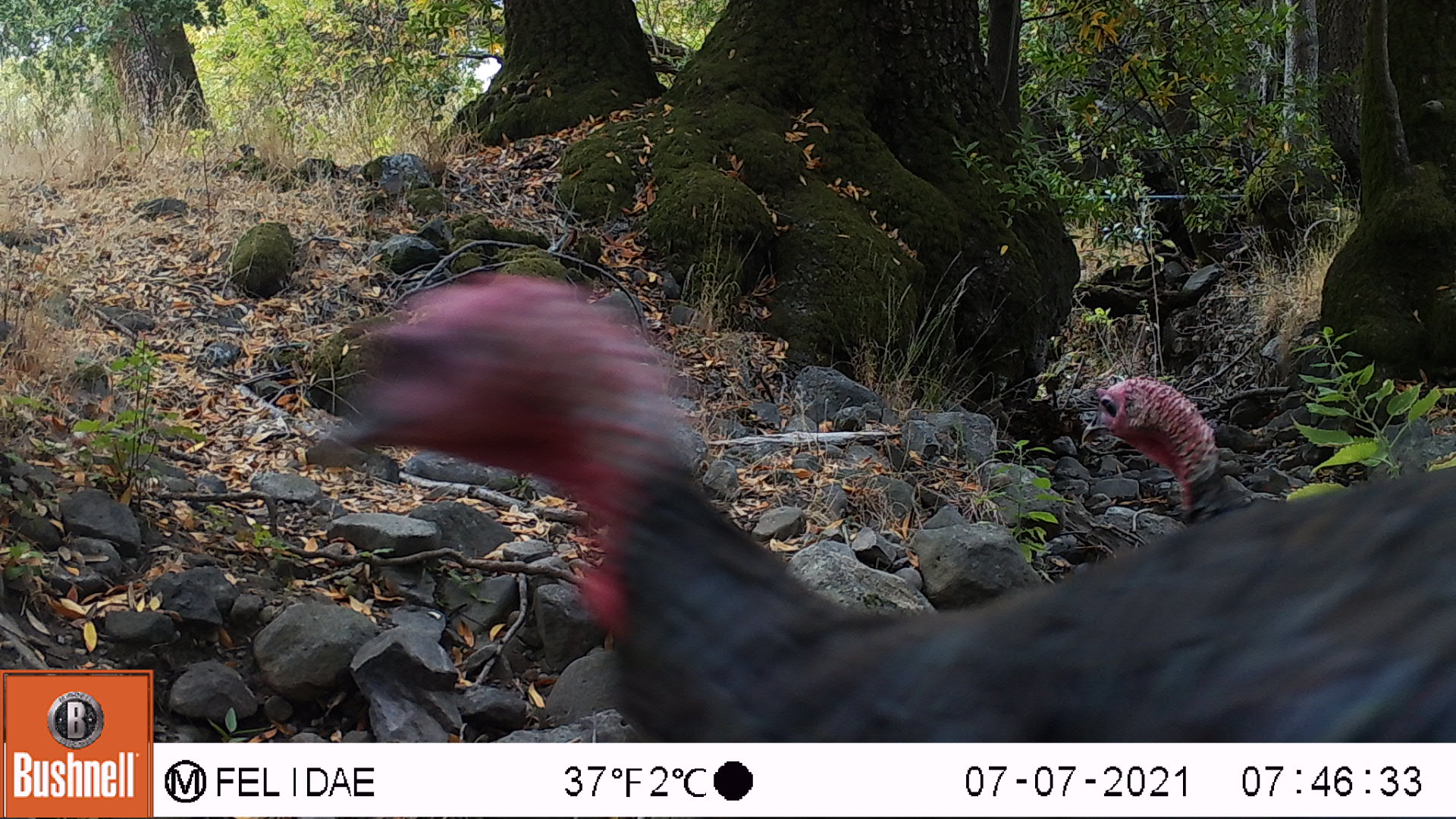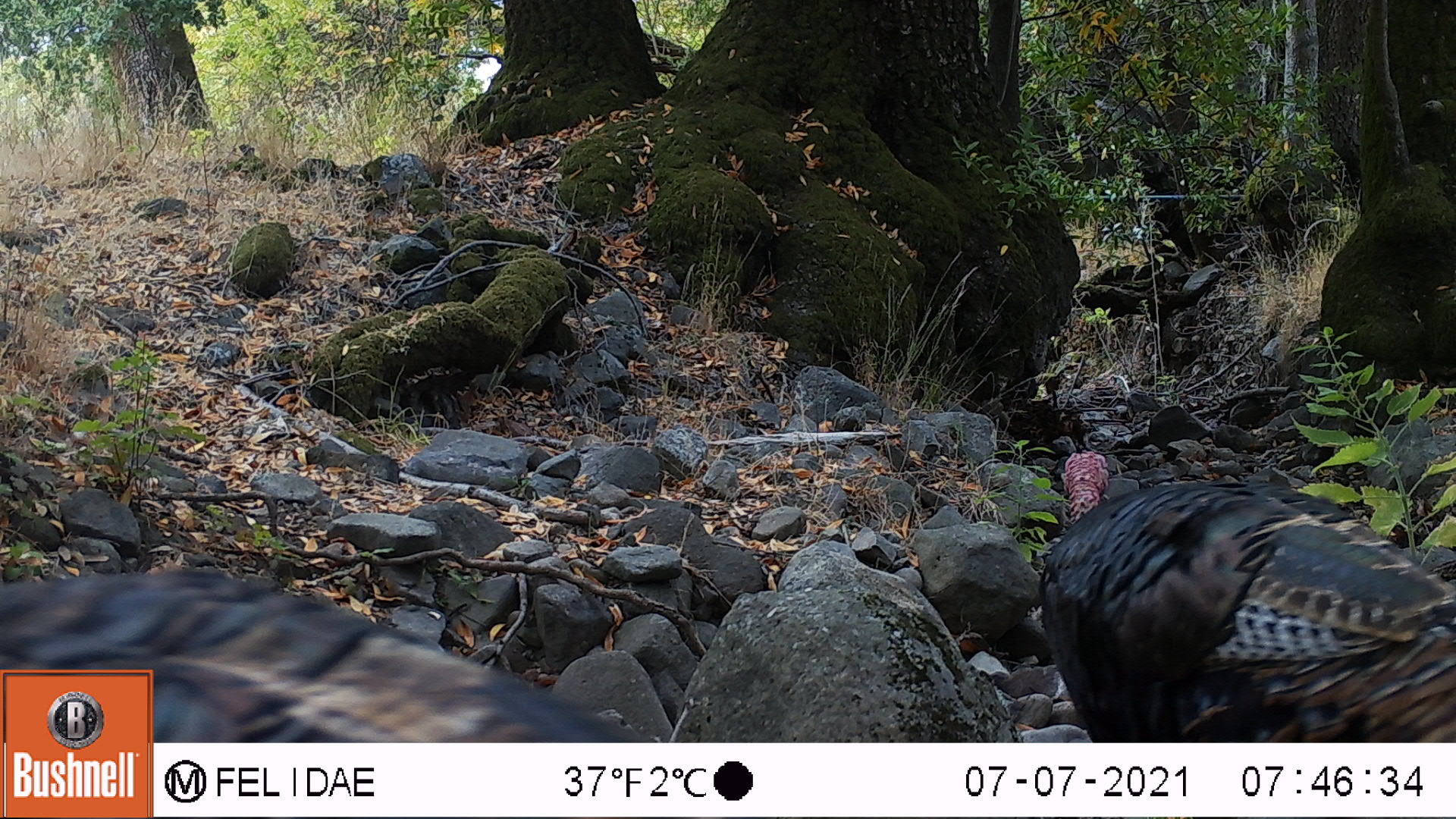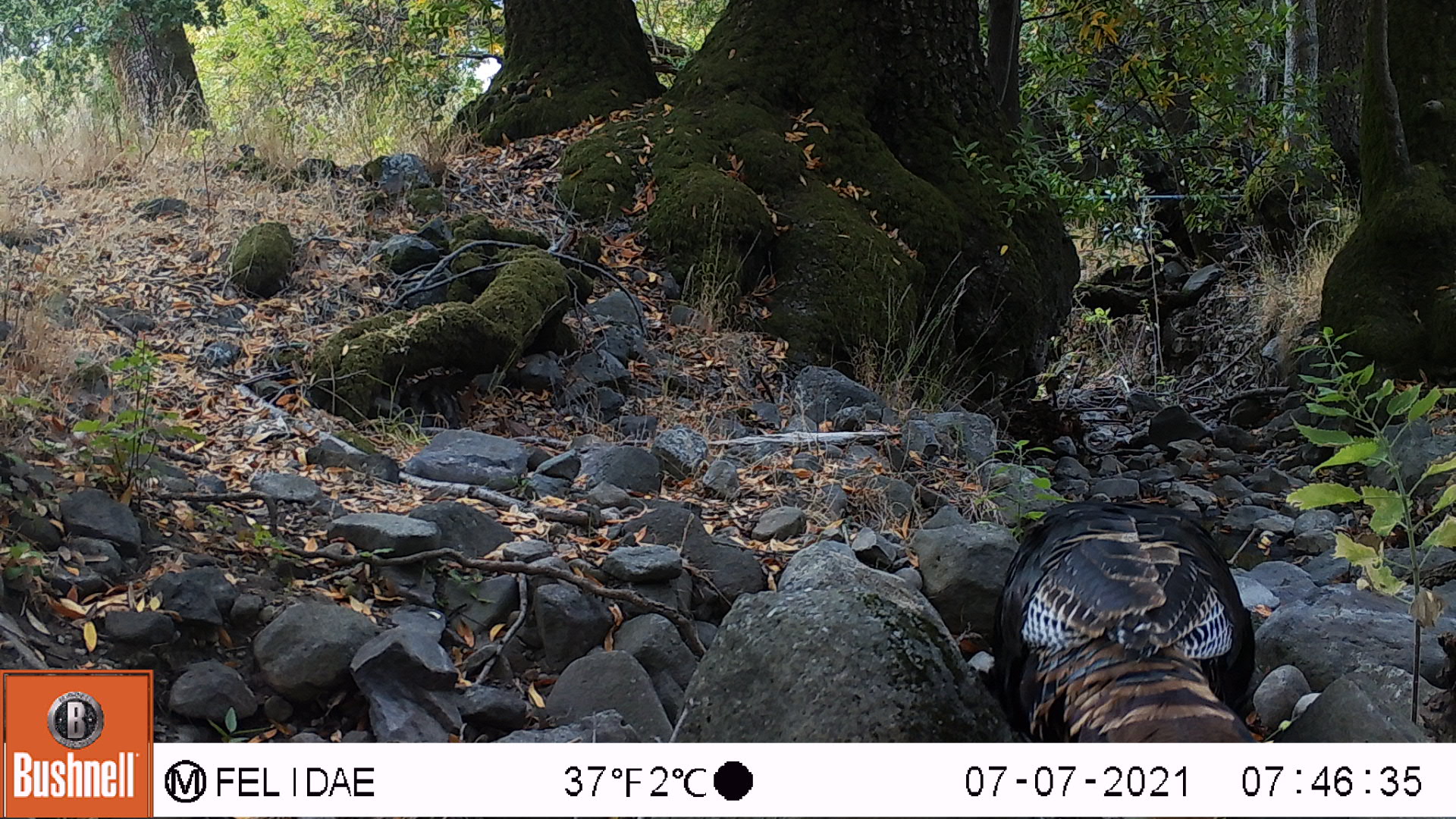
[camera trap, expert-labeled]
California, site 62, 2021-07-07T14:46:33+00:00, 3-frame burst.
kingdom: Animalia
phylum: Chordata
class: Aves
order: Galliformes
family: Phasianidae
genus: Meleagris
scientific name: Meleagris gallopavo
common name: turkey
Turkey (Meleagris gallopavo).